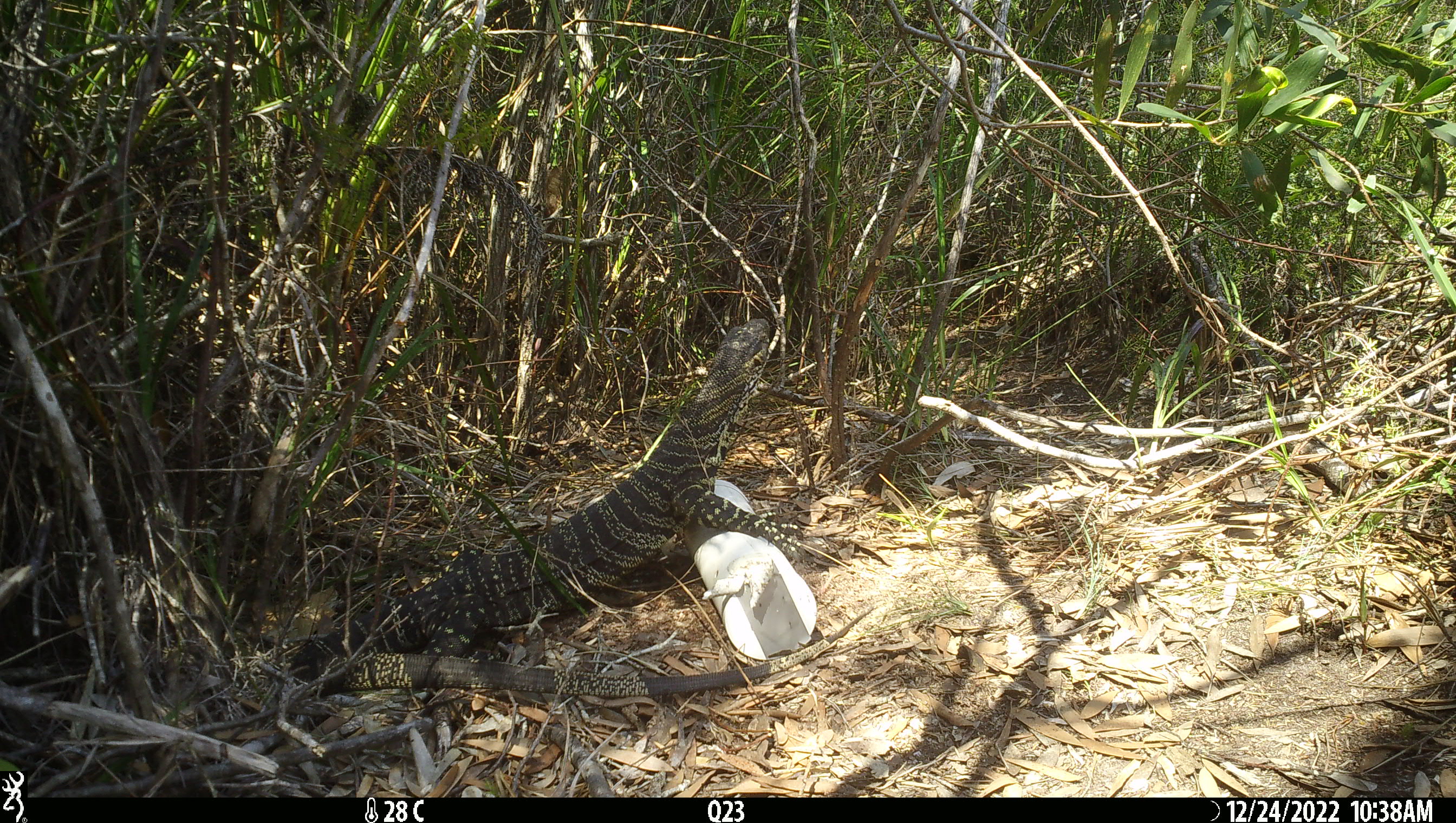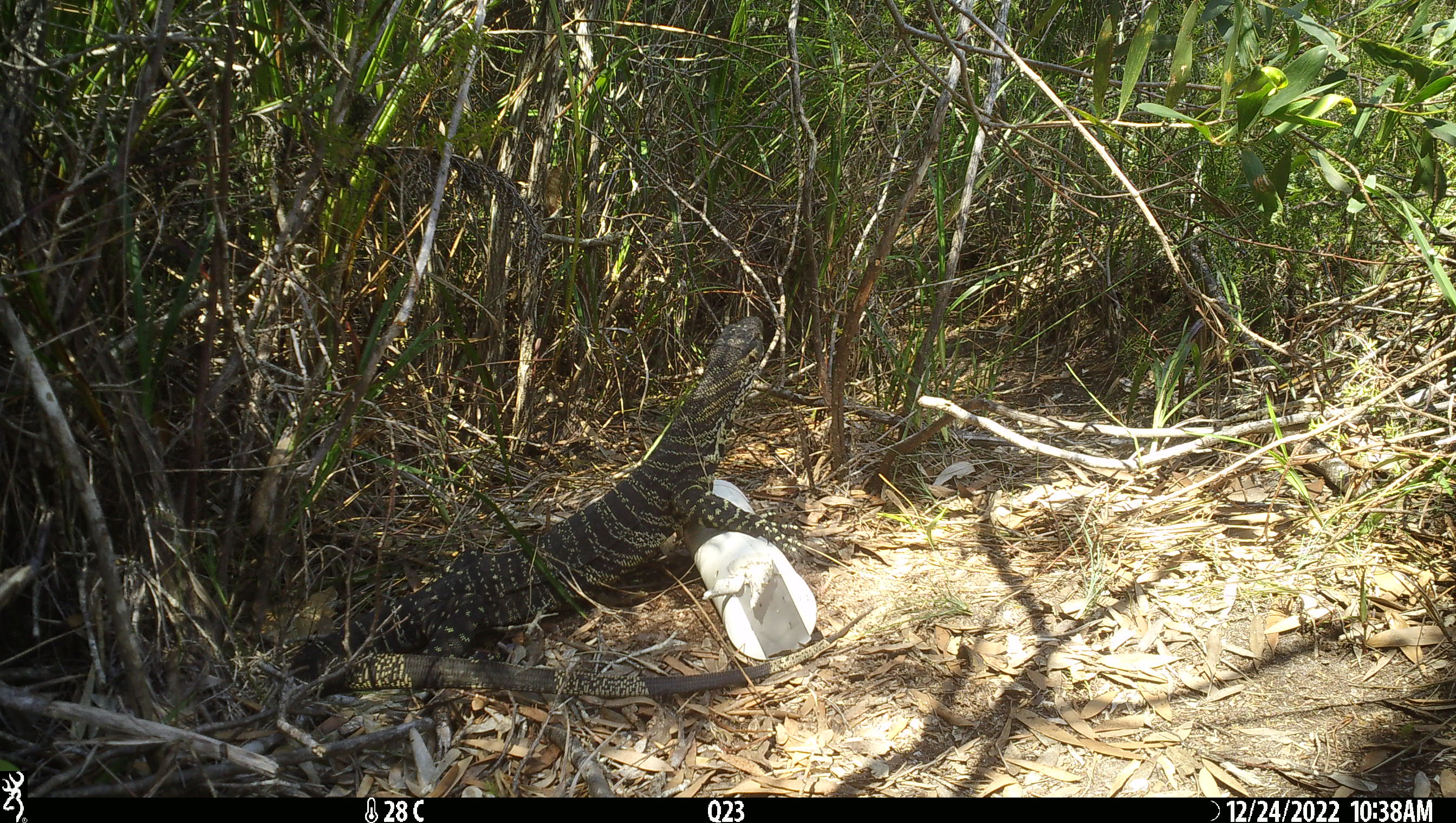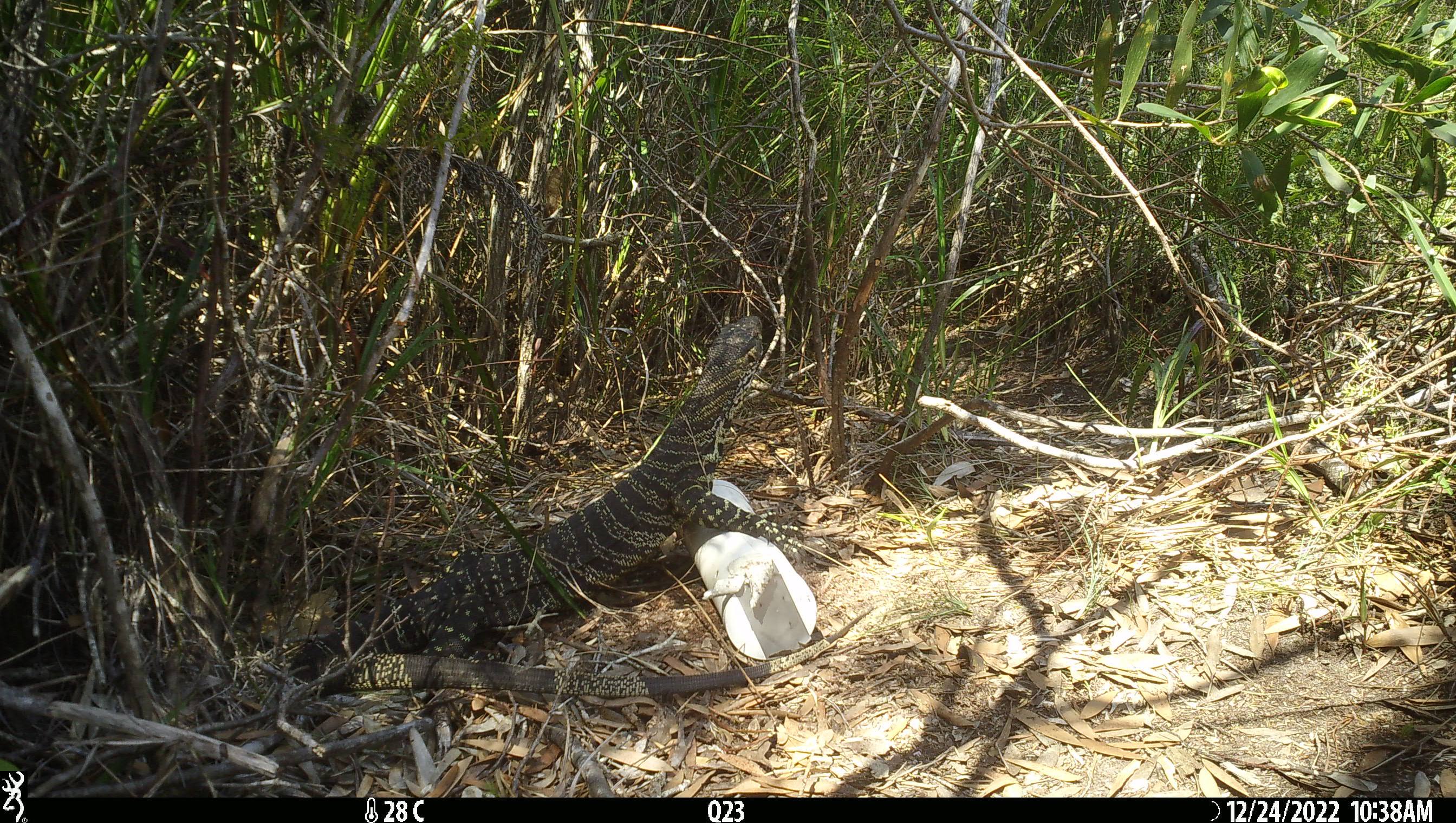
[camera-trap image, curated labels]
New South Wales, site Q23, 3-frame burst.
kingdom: Animalia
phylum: Chordata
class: Reptilia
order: Squamata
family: Varanidae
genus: Varanus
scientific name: Varanus varius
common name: lace monitor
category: goanna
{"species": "goanna (lace monitor) (Varanus varius)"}